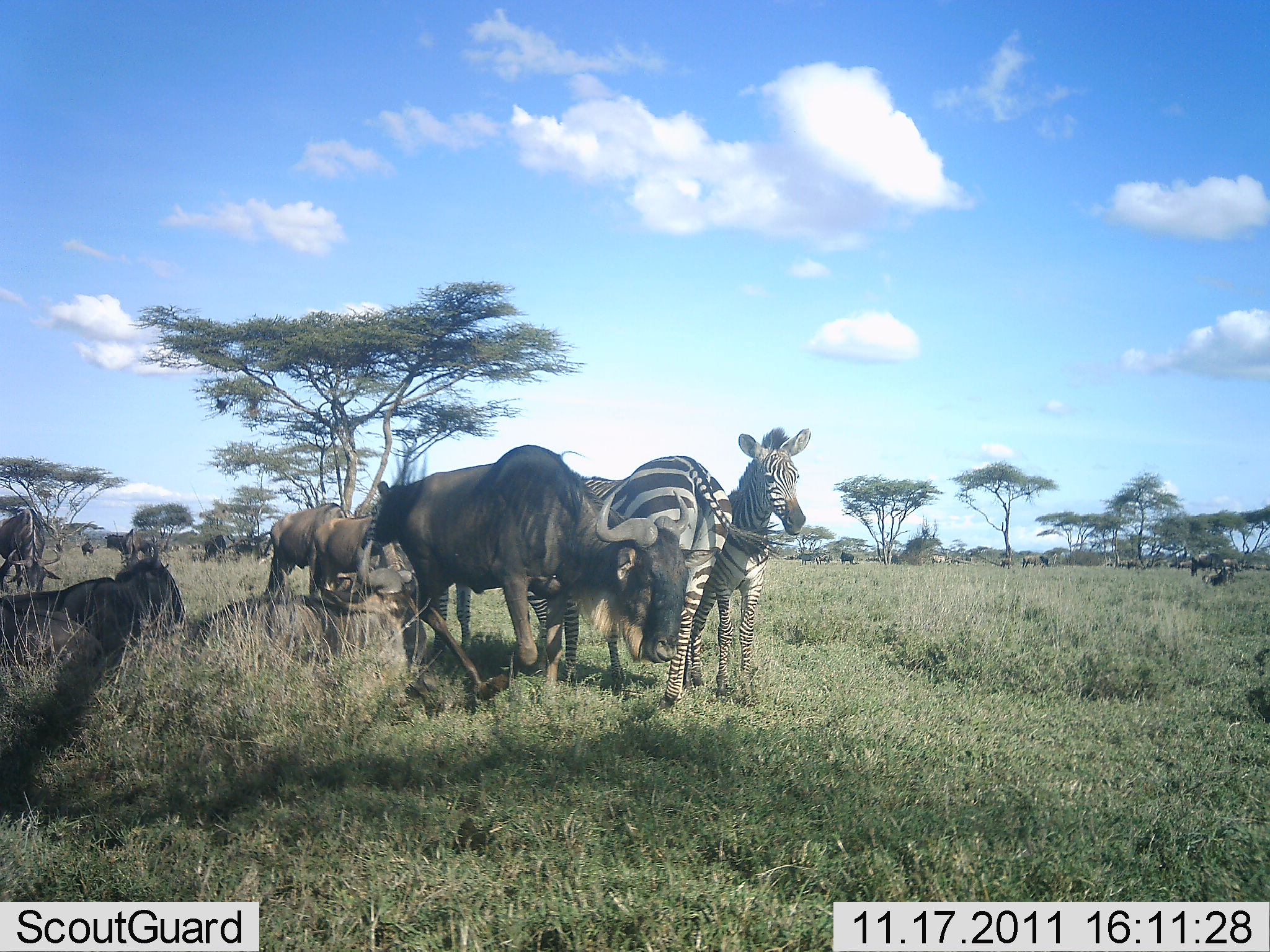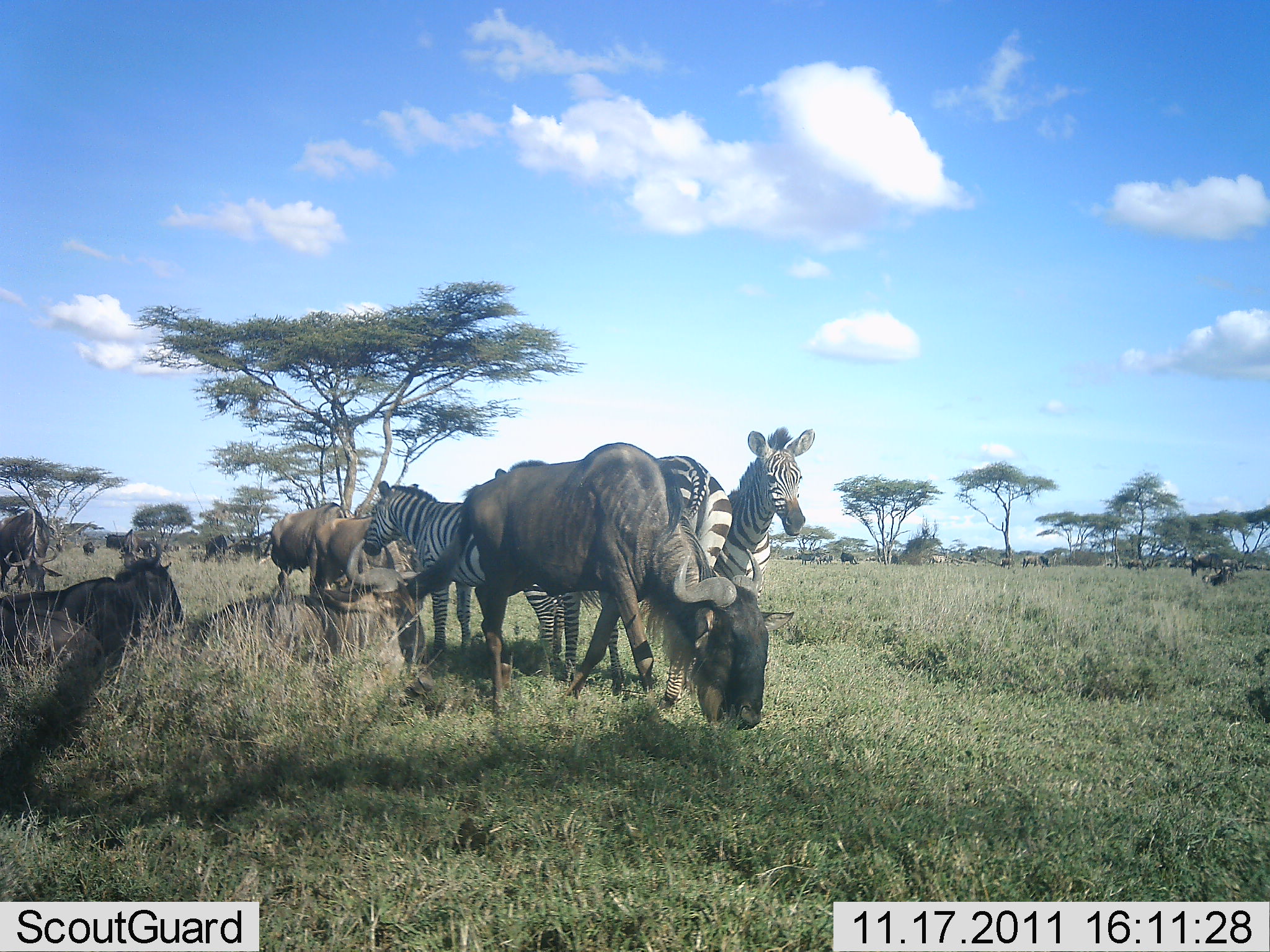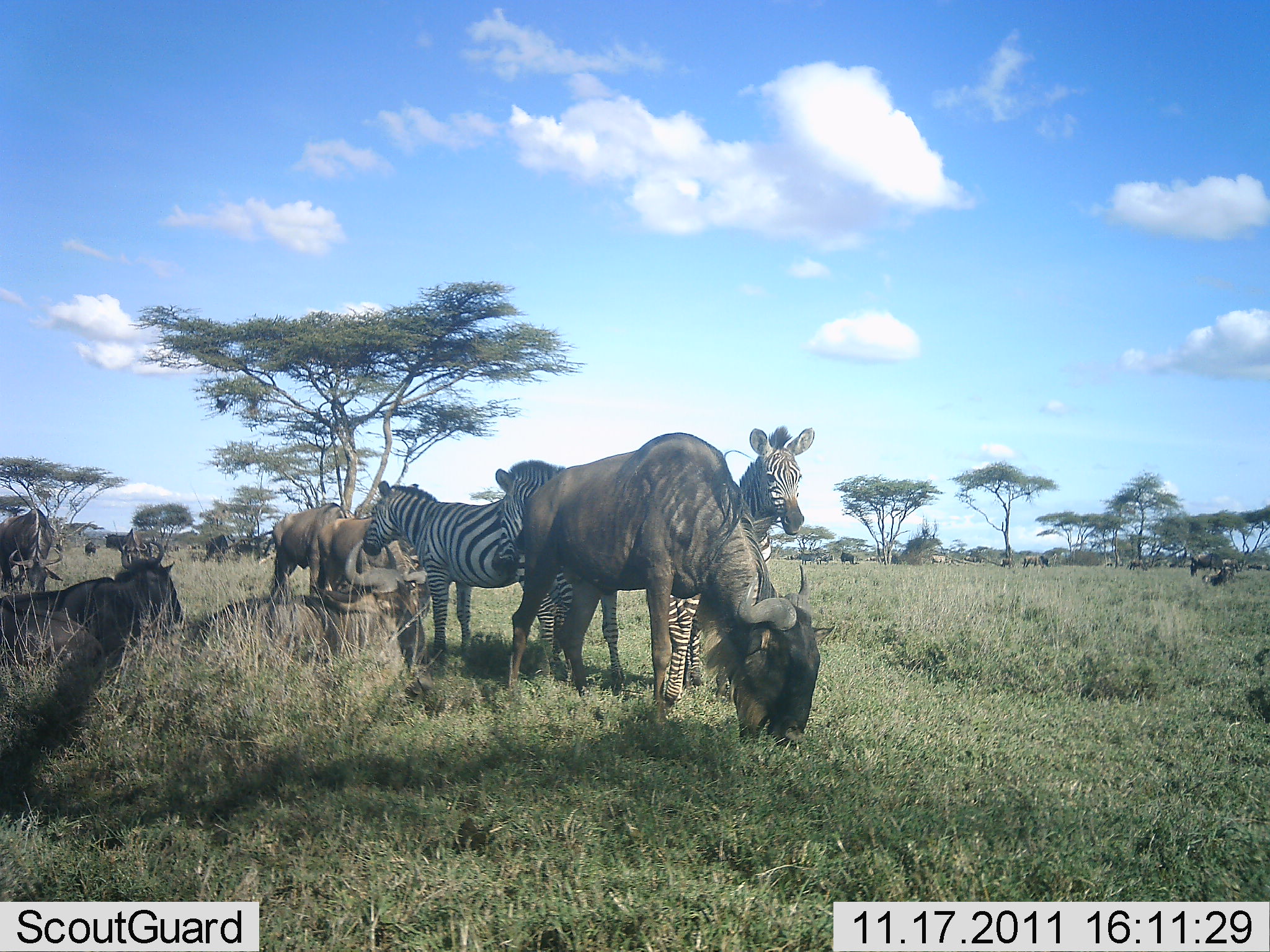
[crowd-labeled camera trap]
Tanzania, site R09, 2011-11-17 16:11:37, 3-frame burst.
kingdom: Animalia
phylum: Chordata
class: Mammalia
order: Artiodactyla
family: Bovidae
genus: Connochaetes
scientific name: Connochaetes taurinus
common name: blue wildebeest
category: wildebeest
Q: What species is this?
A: Wildebeest (blue wildebeest) (Connochaetes taurinus).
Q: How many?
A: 11-50.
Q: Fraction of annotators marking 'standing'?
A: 72%.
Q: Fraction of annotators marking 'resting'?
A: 78%.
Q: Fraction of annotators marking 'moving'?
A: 33%.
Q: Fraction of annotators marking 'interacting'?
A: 6%.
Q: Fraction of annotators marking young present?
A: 0%.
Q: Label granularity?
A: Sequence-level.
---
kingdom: Animalia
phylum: Chordata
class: Mammalia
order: Perissodactyla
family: Equidae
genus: Equus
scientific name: Equus quagga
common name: plains zebra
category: zebra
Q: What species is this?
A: Zebra (plains zebra) (Equus quagga).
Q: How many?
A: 3.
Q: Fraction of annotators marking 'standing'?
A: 100%.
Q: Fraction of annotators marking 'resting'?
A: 0%.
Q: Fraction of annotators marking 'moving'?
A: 0%.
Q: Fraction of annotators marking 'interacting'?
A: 0%.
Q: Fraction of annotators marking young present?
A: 0%.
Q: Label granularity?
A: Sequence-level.